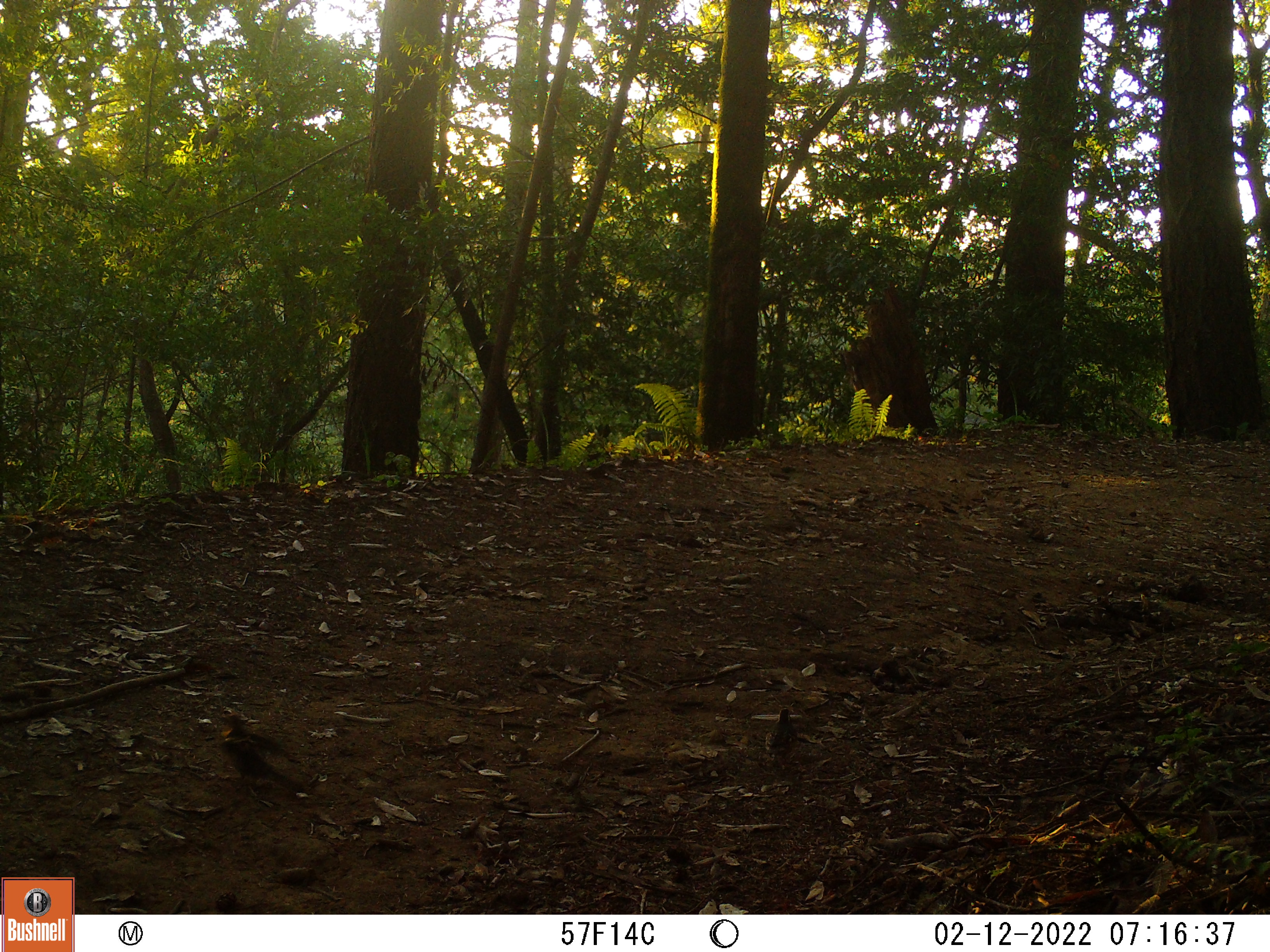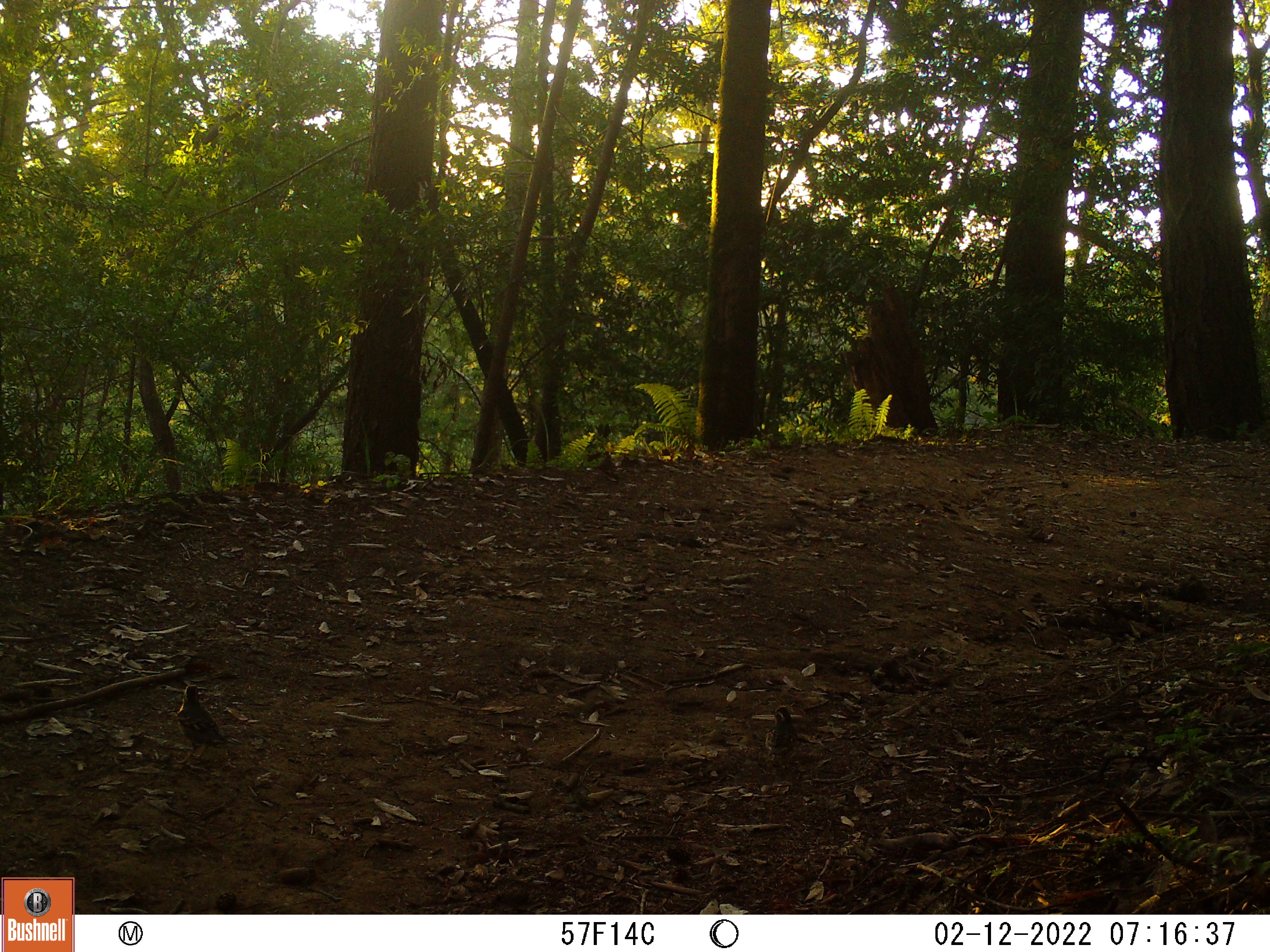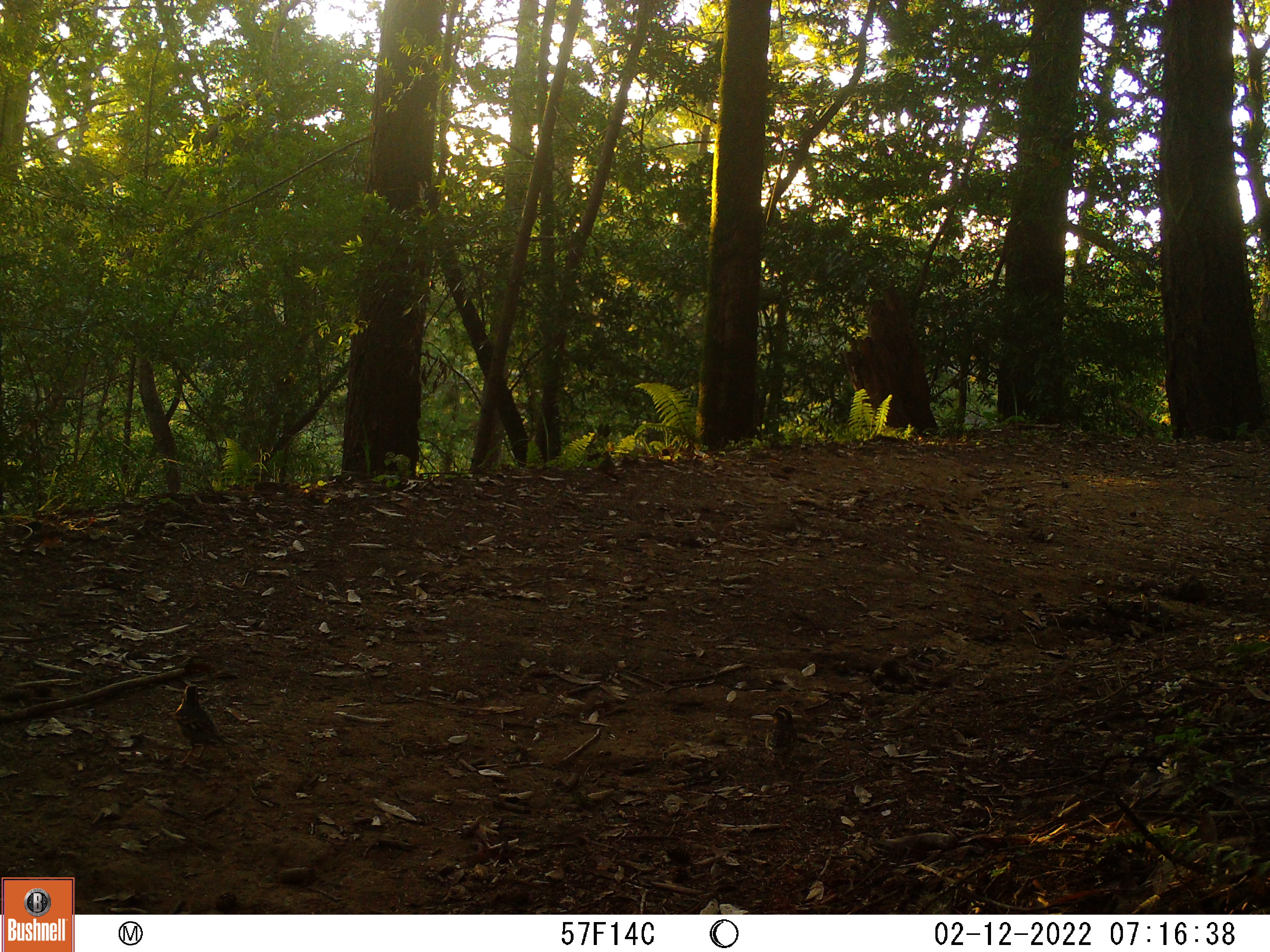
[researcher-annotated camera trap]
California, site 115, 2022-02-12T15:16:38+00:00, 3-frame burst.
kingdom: Animalia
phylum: Chordata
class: Aves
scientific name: Aves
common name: bird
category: unknown bird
Unknown bird (bird) (Aves).